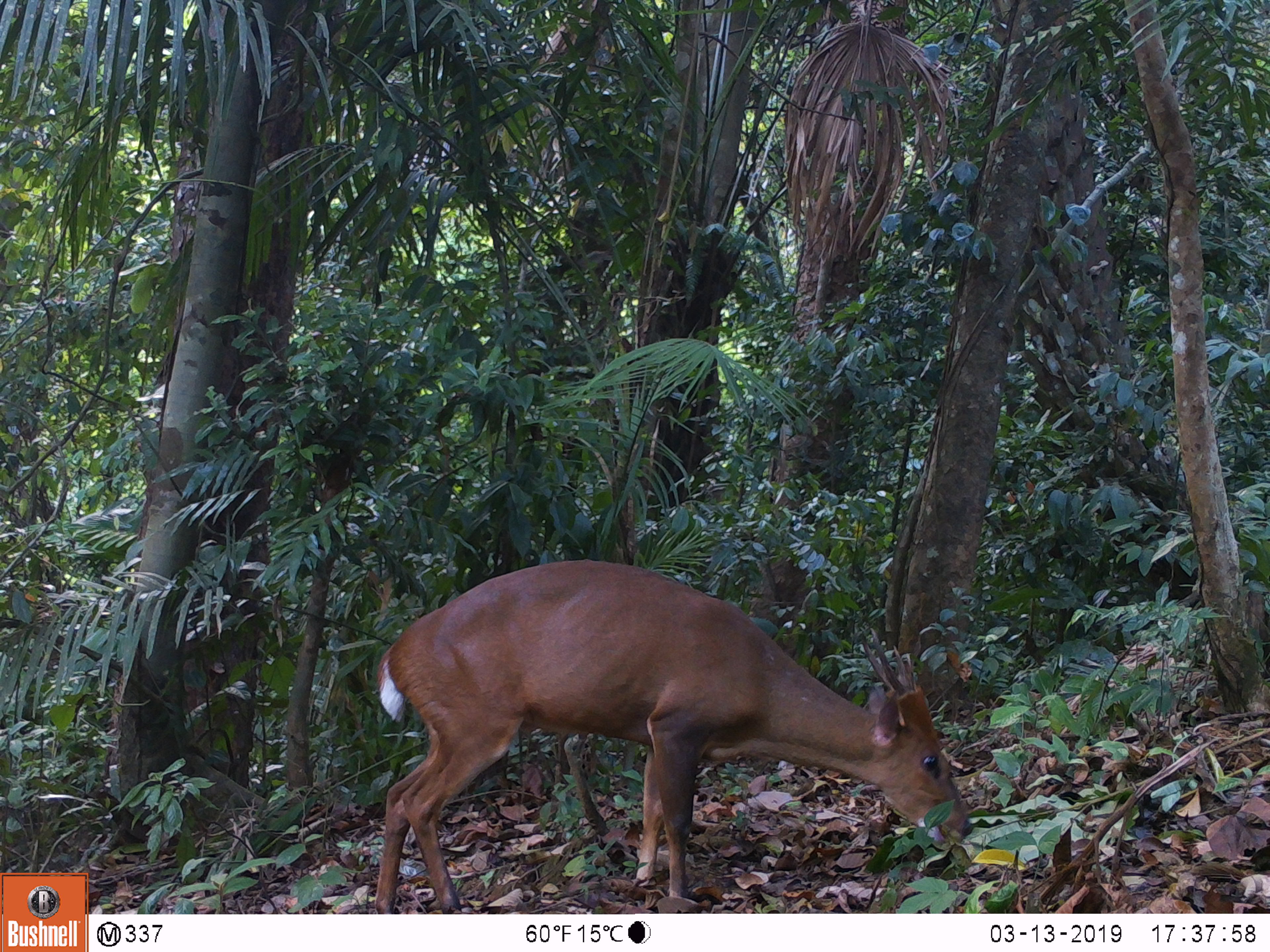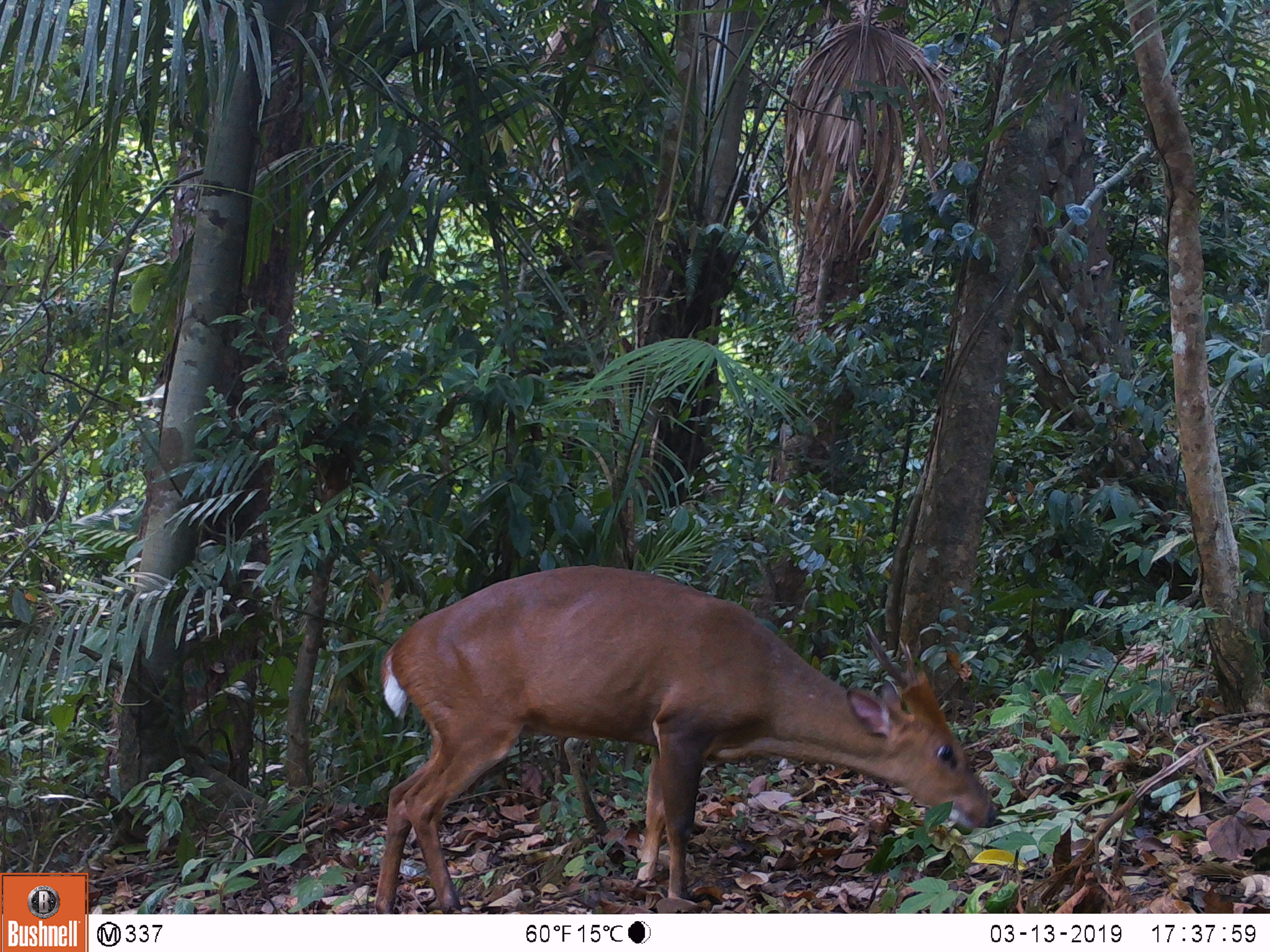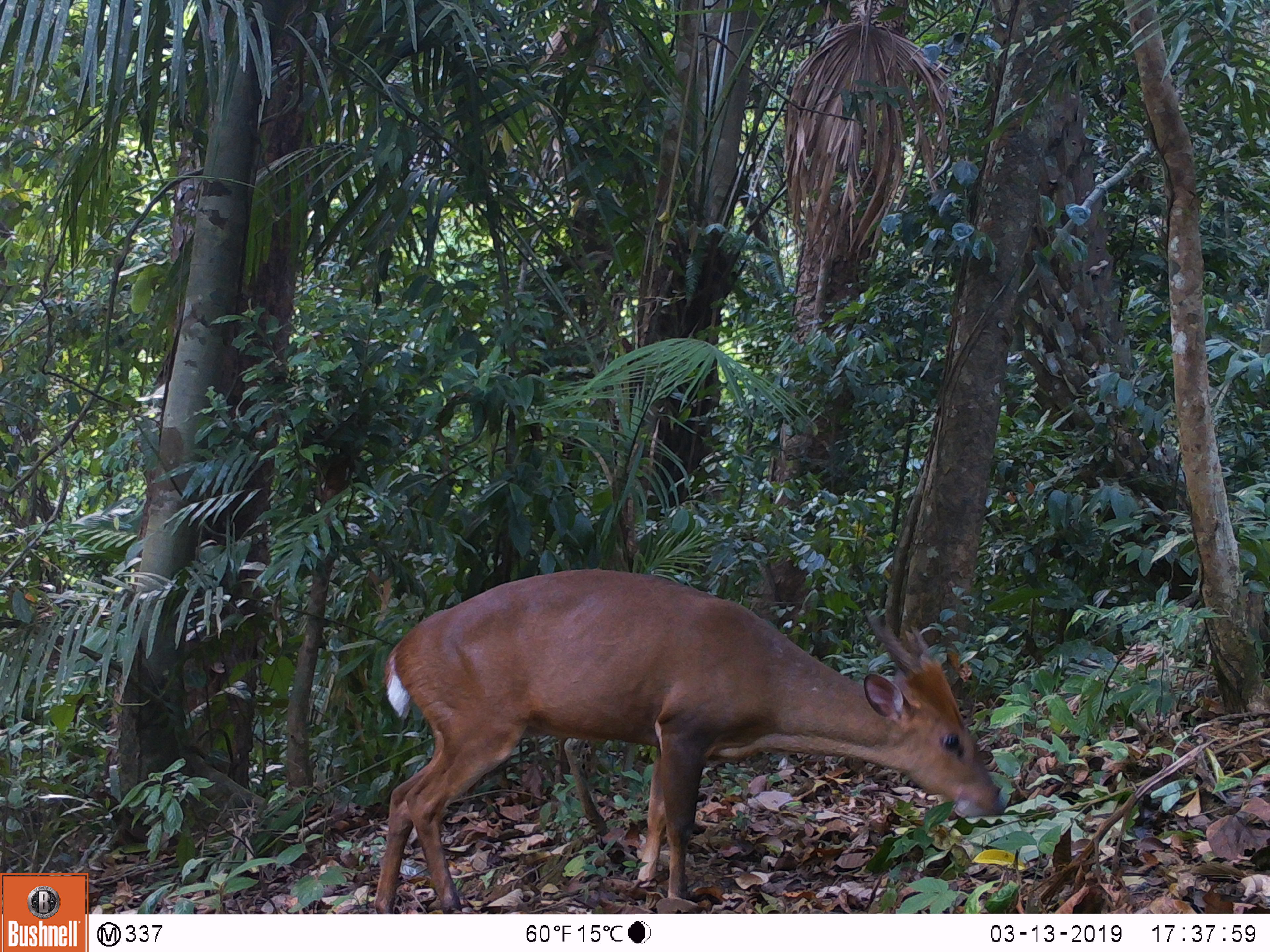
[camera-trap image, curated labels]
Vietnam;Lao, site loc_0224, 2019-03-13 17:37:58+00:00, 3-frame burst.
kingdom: Animalia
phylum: Chordata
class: Mammalia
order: Artiodactyla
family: Cervidae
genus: Muntiacus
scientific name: Muntiacus vuquangensis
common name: large-antlered muntjac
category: large antlered muntjac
Large antlered muntjac (large-antlered muntjac) (Muntiacus vuquangensis). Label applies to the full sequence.